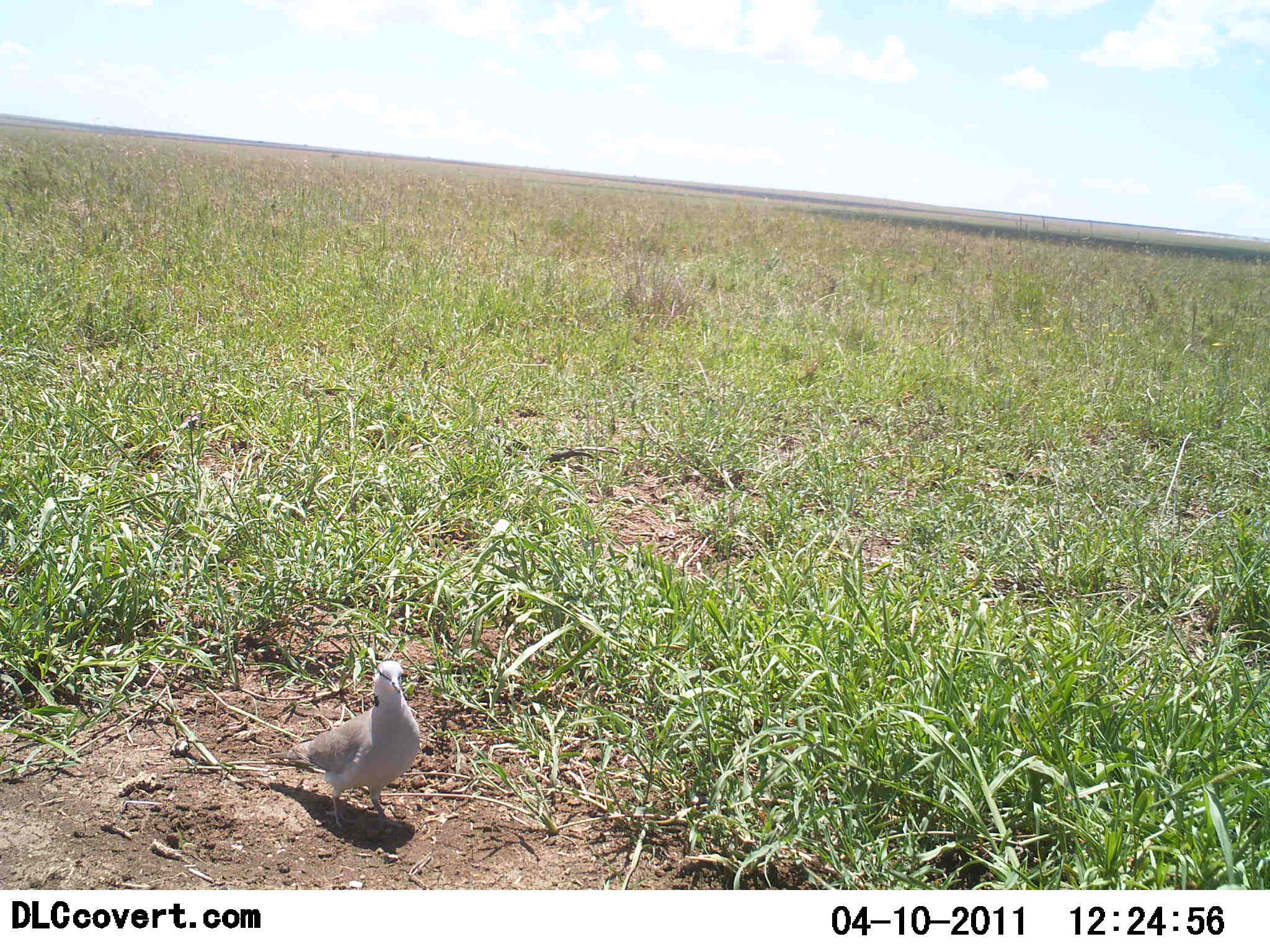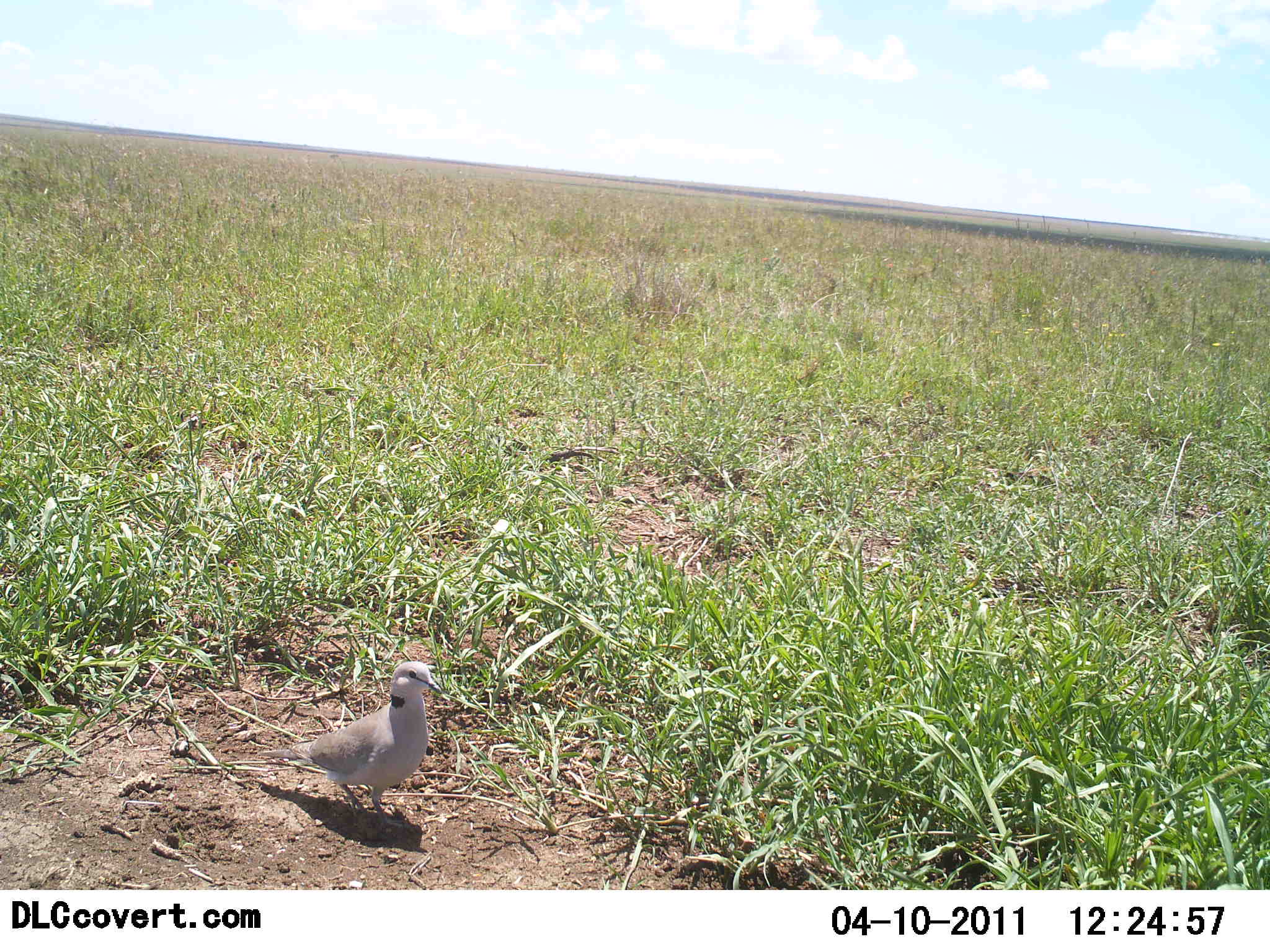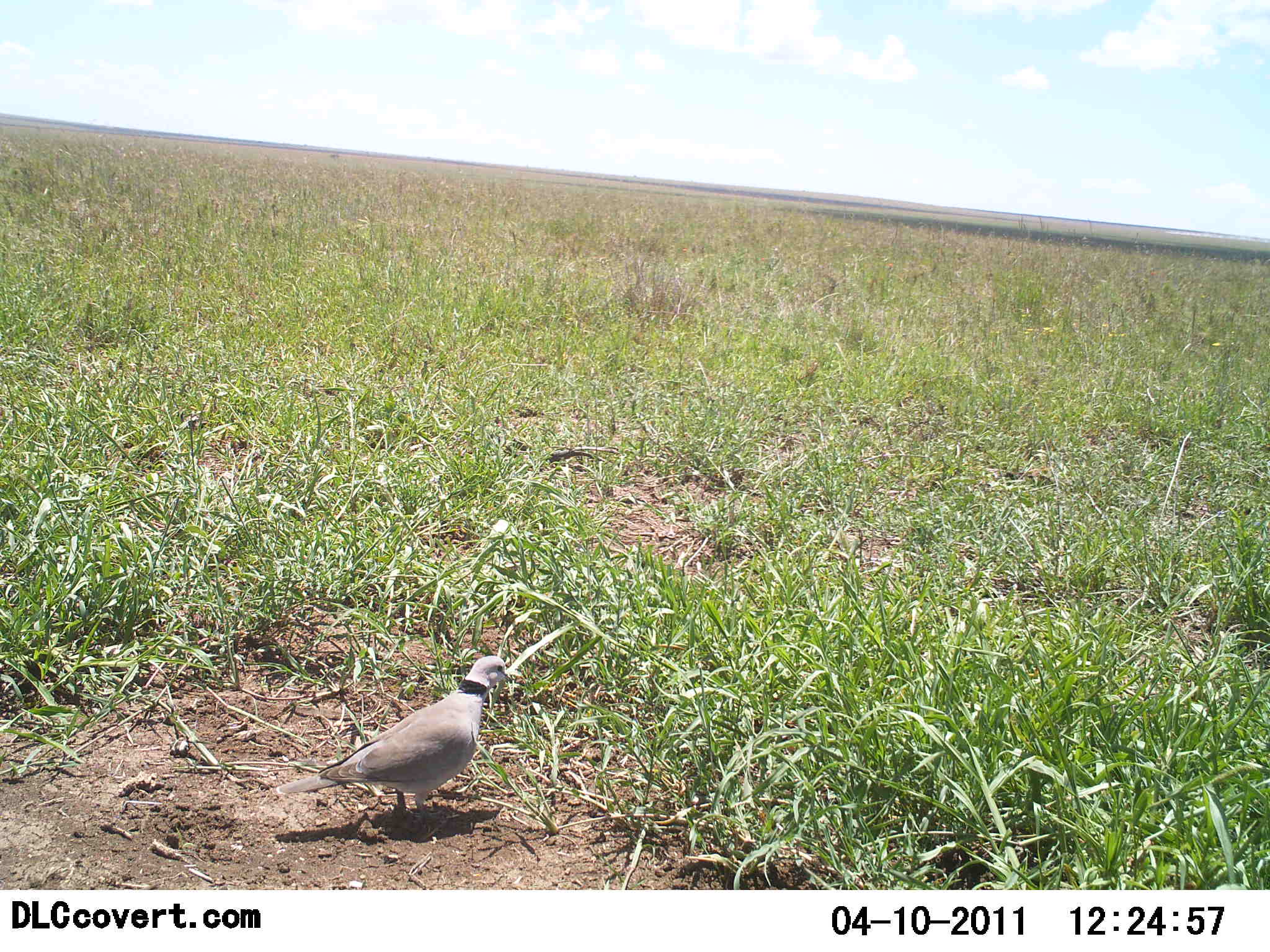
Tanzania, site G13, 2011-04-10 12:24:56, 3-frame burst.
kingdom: Animalia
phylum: Chordata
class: Aves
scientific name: Aves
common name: bird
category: otherbird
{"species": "otherbird (bird) (Aves)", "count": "1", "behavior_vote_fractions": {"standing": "80%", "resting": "0%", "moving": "30%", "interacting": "0%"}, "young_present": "0%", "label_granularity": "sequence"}